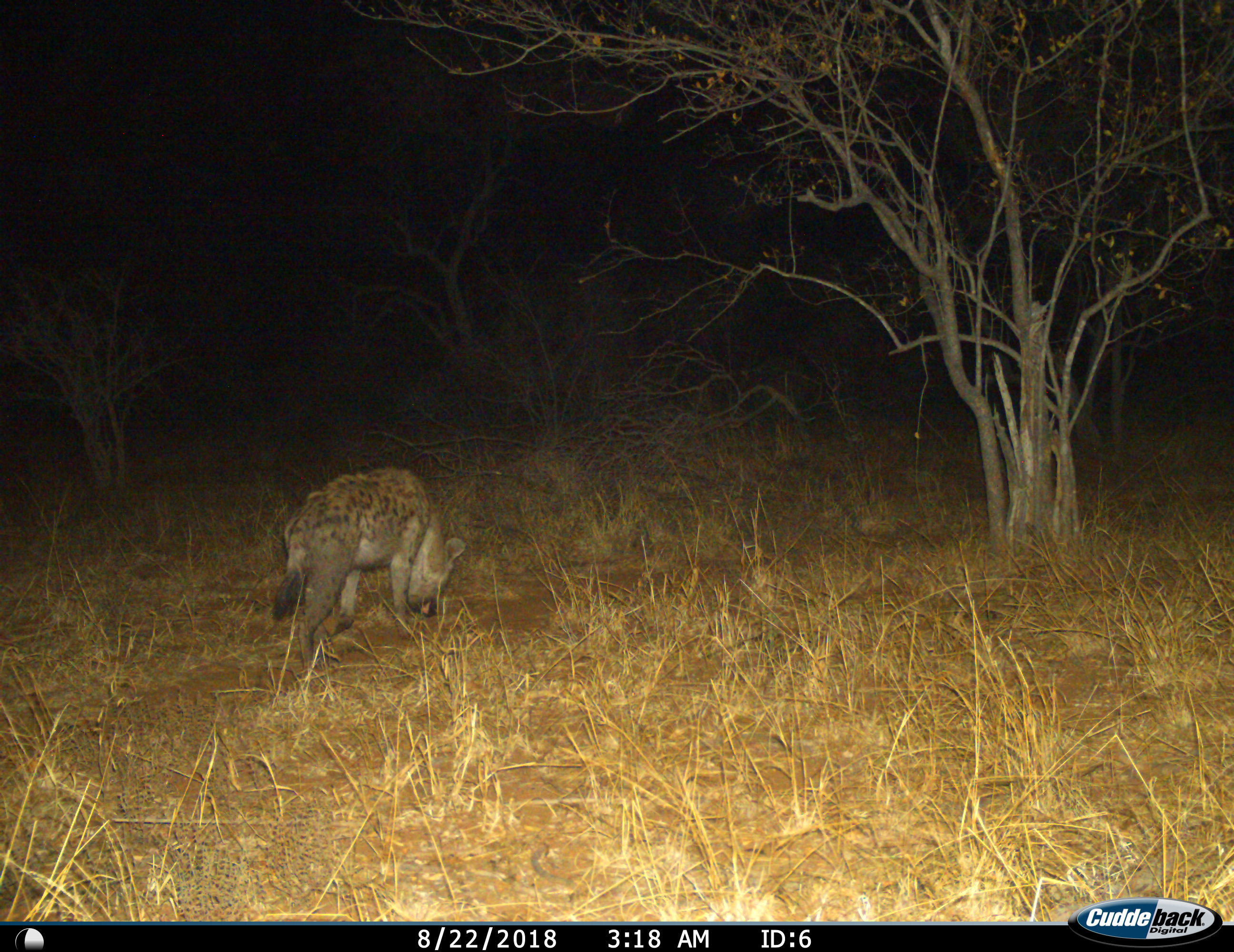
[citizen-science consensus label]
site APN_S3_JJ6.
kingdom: Animalia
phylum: Chordata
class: Mammalia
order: Carnivora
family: Hyaenidae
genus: Crocuta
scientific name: Crocuta crocuta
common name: spotted hyena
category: hyenaspotted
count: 1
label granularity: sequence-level